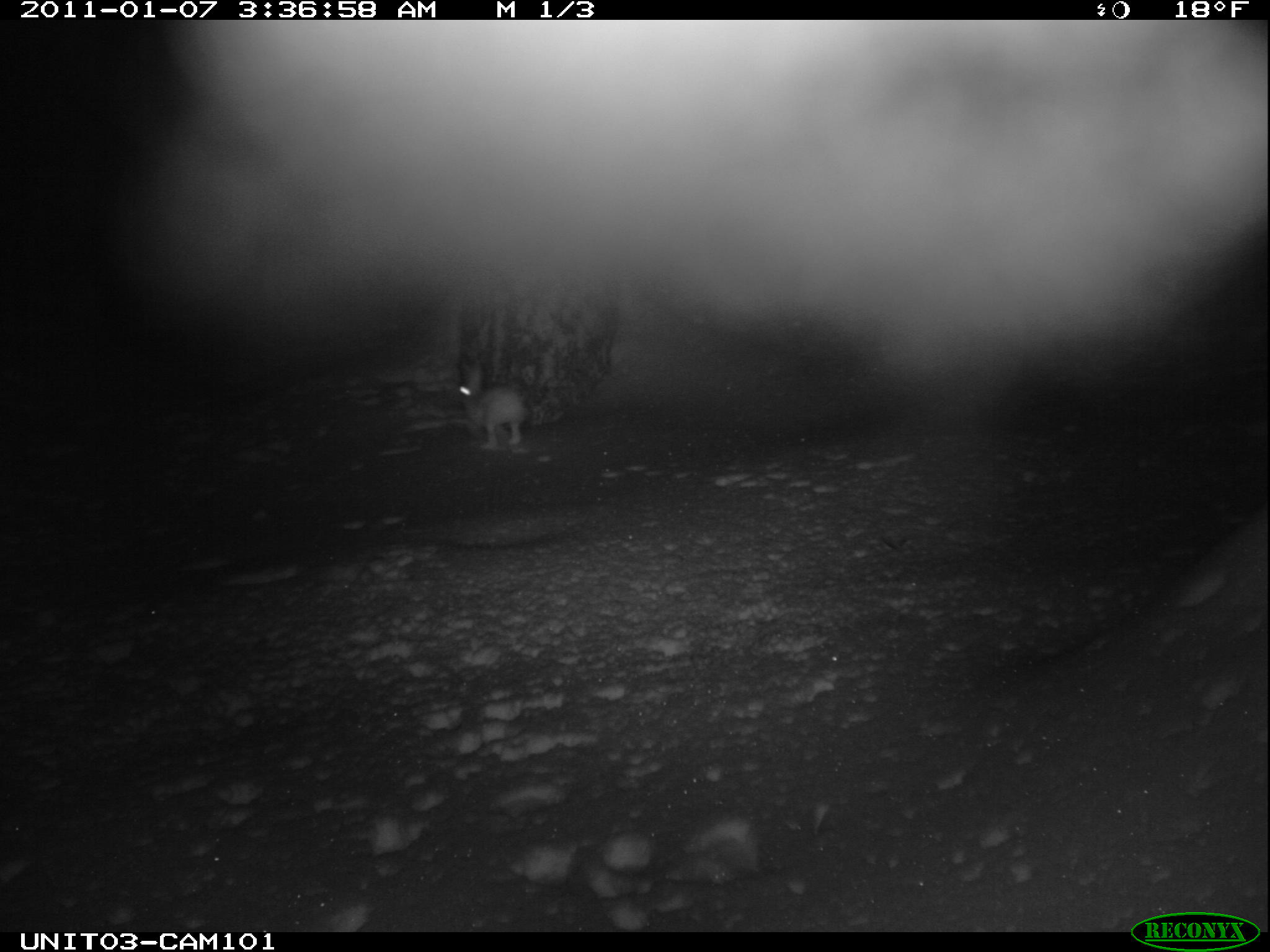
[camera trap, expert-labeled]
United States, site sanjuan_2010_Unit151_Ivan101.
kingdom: Animalia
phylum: Chordata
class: Mammalia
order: Lagomorpha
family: Leporidae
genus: Lepus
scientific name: Lepus americanus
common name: snowshoe hare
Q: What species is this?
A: Lepus americanus (snowshoe hare).